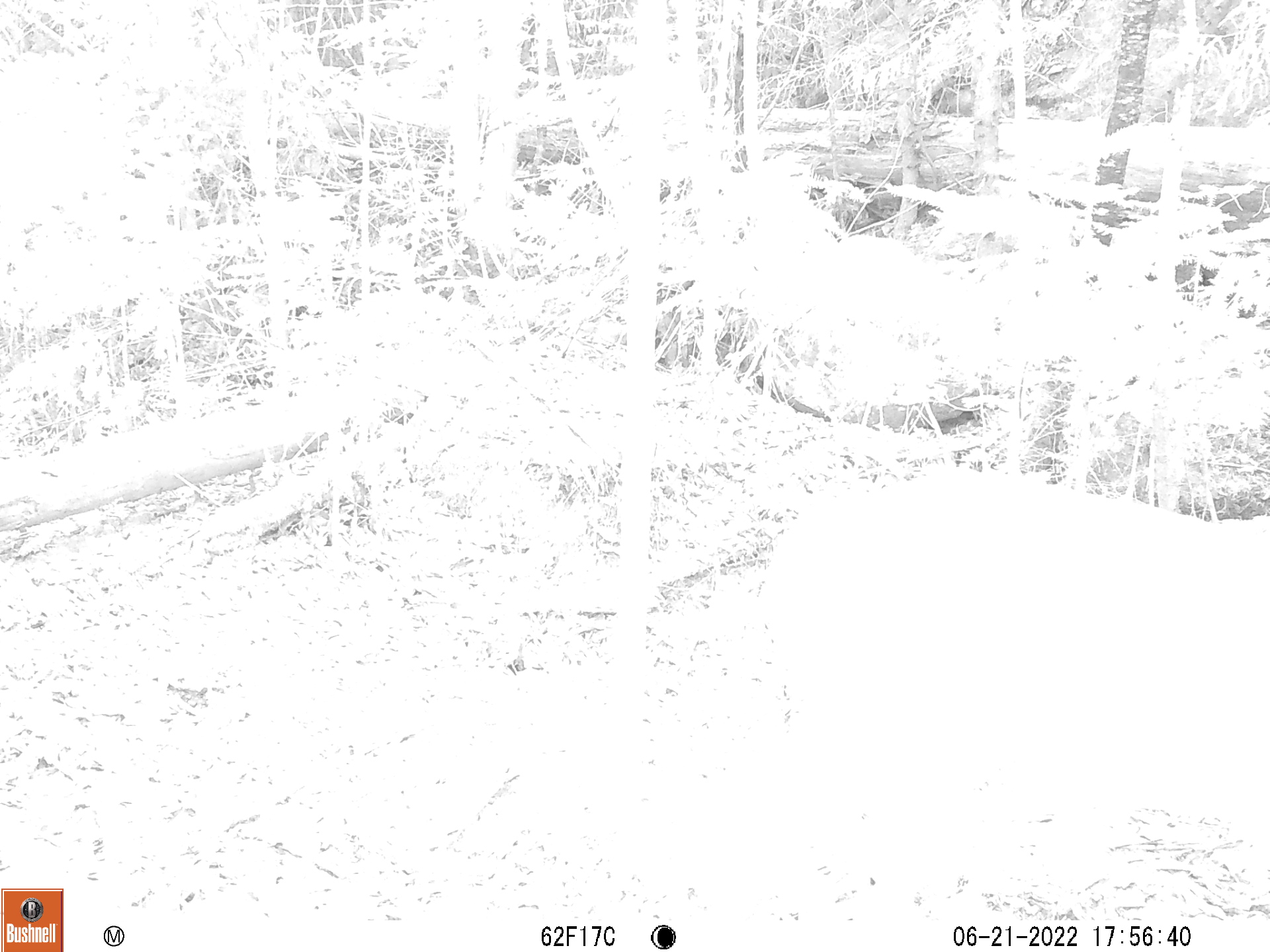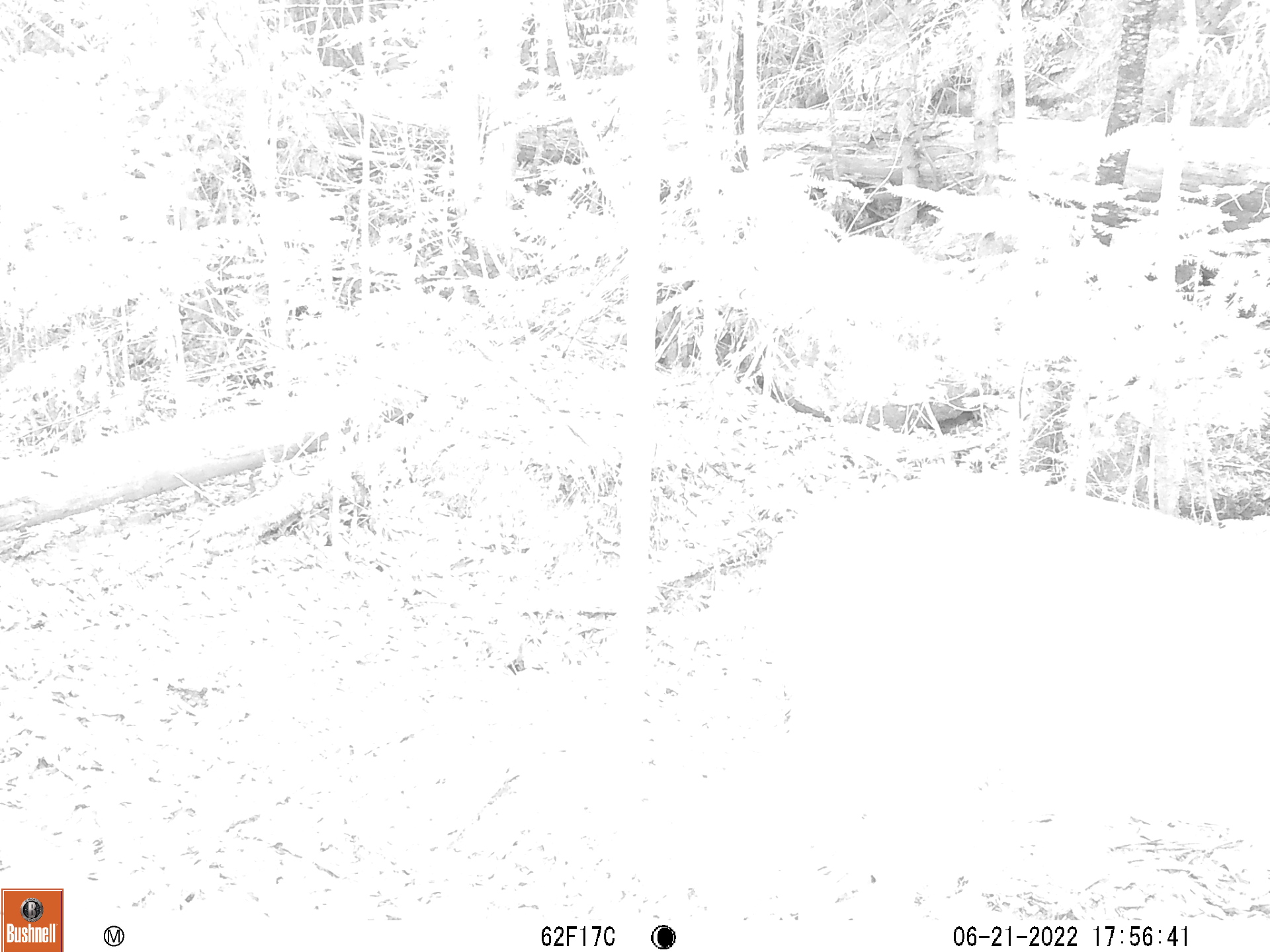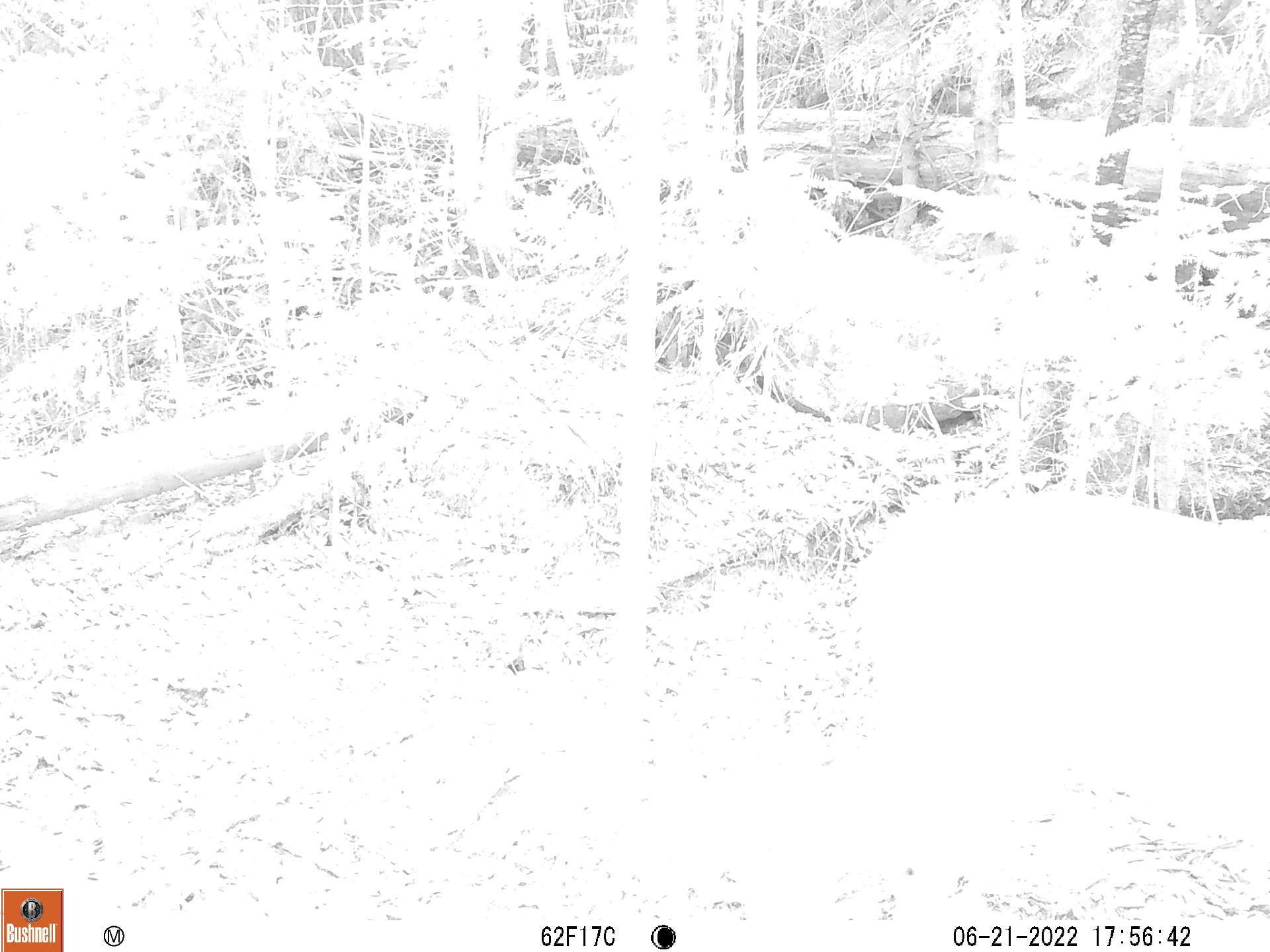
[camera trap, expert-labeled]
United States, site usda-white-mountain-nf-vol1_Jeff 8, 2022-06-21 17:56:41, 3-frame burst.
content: unidentified animal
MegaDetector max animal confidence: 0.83